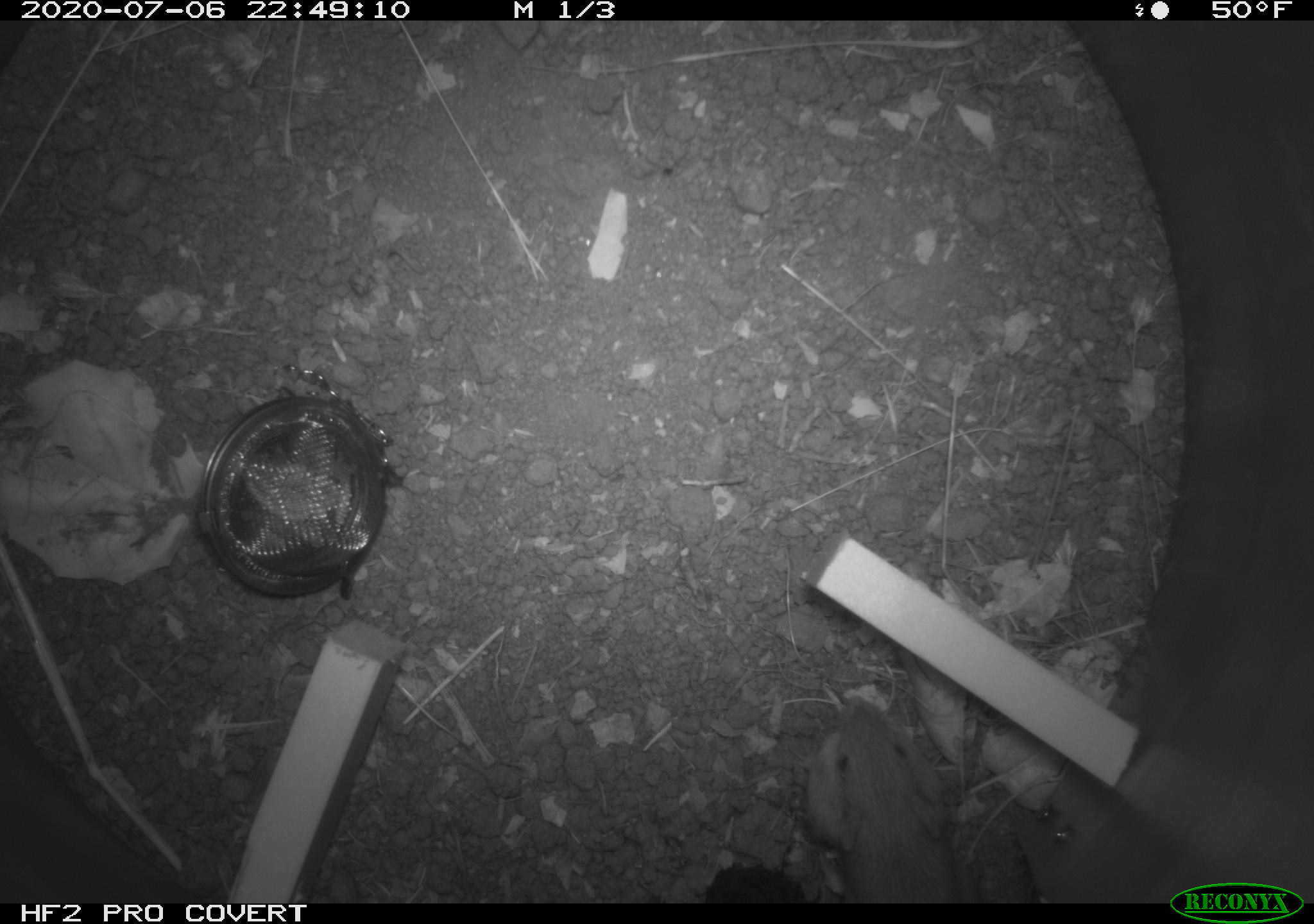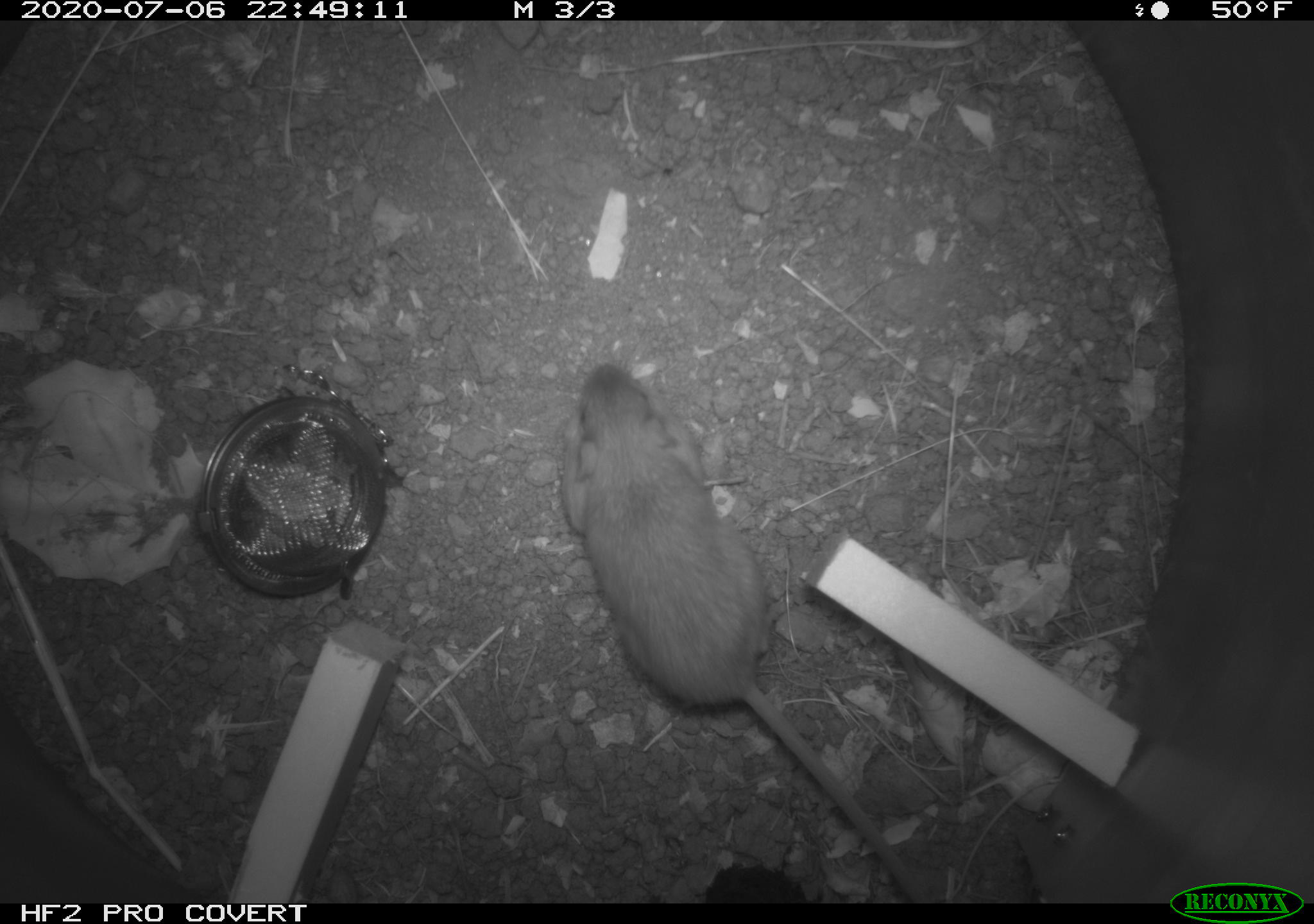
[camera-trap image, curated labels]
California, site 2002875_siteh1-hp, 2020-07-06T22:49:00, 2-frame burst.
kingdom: Animalia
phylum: Chordata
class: Mammalia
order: Rodentia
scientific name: Rodentia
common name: rodent